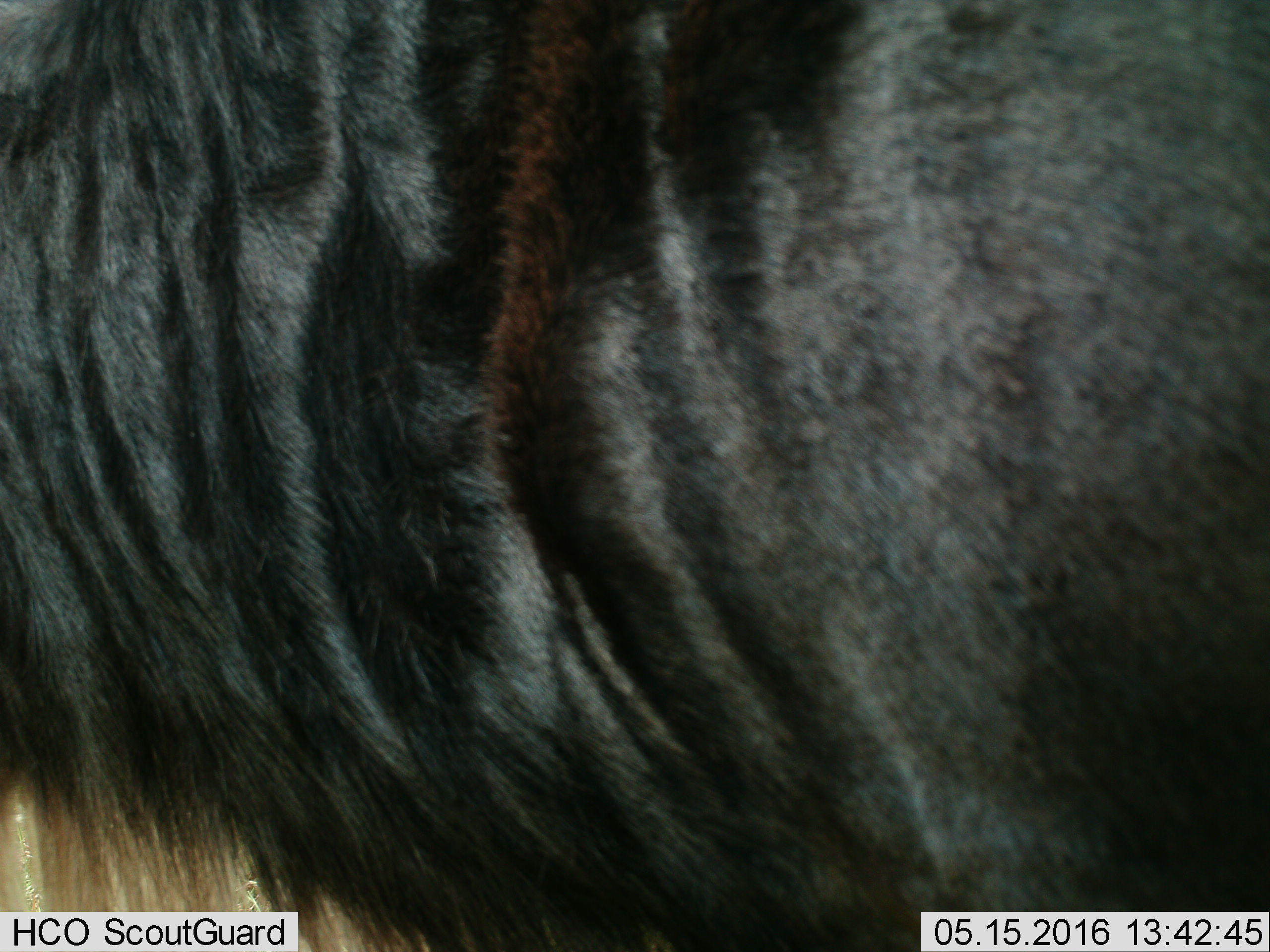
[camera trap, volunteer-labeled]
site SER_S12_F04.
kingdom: Animalia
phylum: Chordata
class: Mammalia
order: Artiodactyla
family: Bovidae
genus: Connochaetes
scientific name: Connochaetes taurinus taurinus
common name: blue wildebeest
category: wildebeestblue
Wildebeestblue (blue wildebeest) (Connochaetes taurinus taurinus), count 1. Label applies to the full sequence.